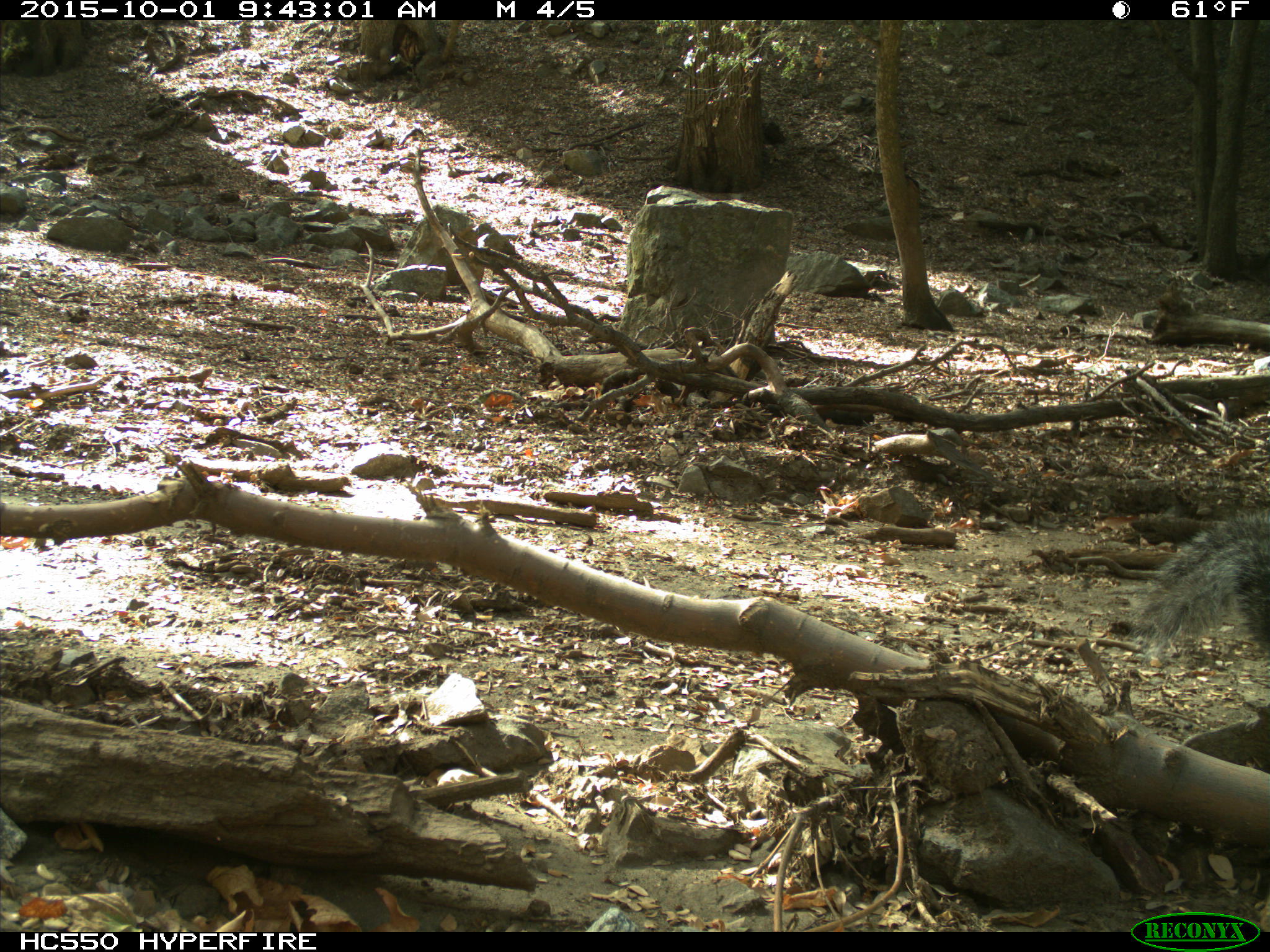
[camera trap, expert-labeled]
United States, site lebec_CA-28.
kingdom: Animalia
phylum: Chordata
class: Mammalia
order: Rodentia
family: Sciuridae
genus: Sciurus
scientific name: Sciurus carolinensis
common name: eastern gray squirrel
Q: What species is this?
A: Sciurus carolinensis (eastern gray squirrel).